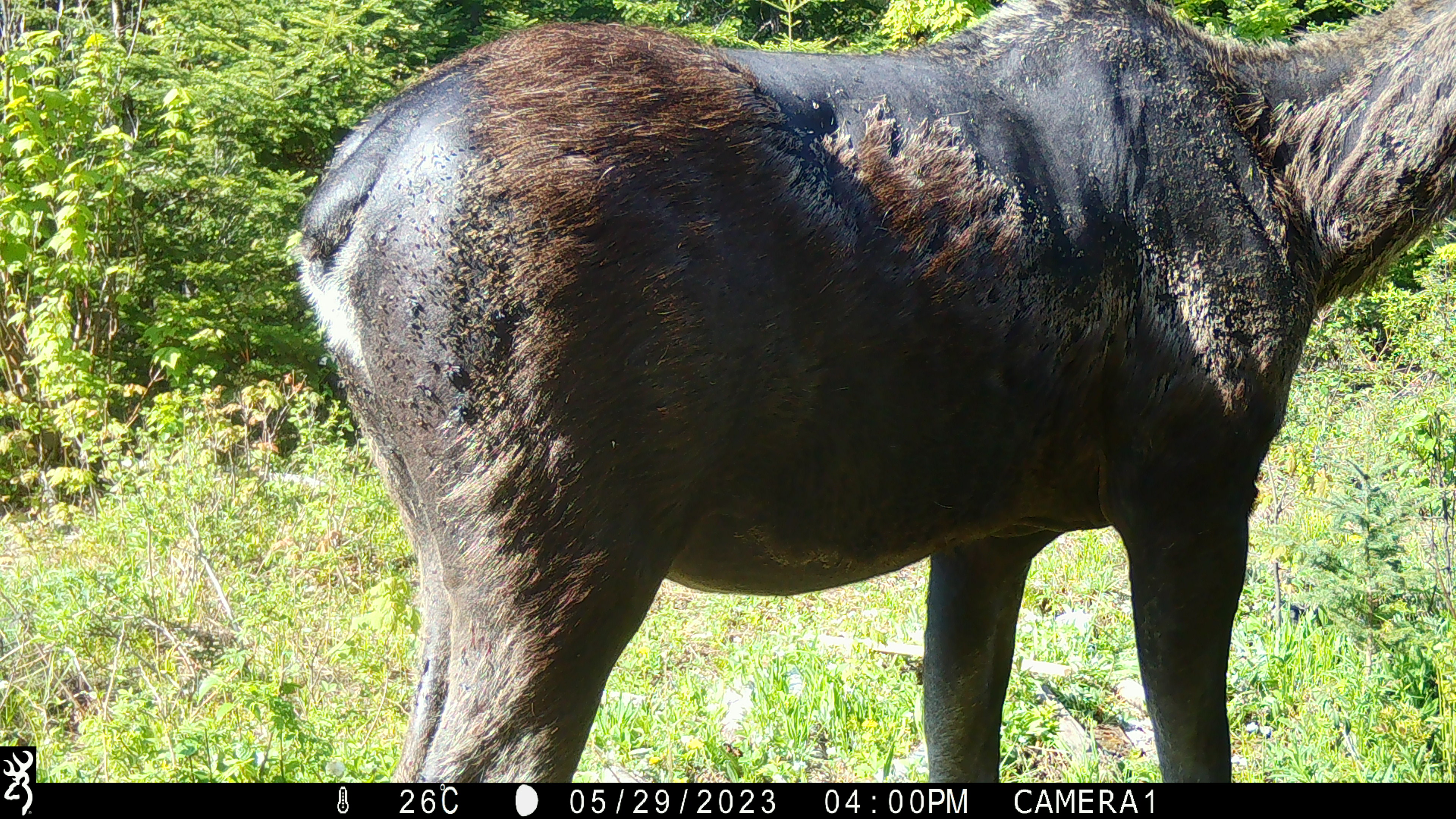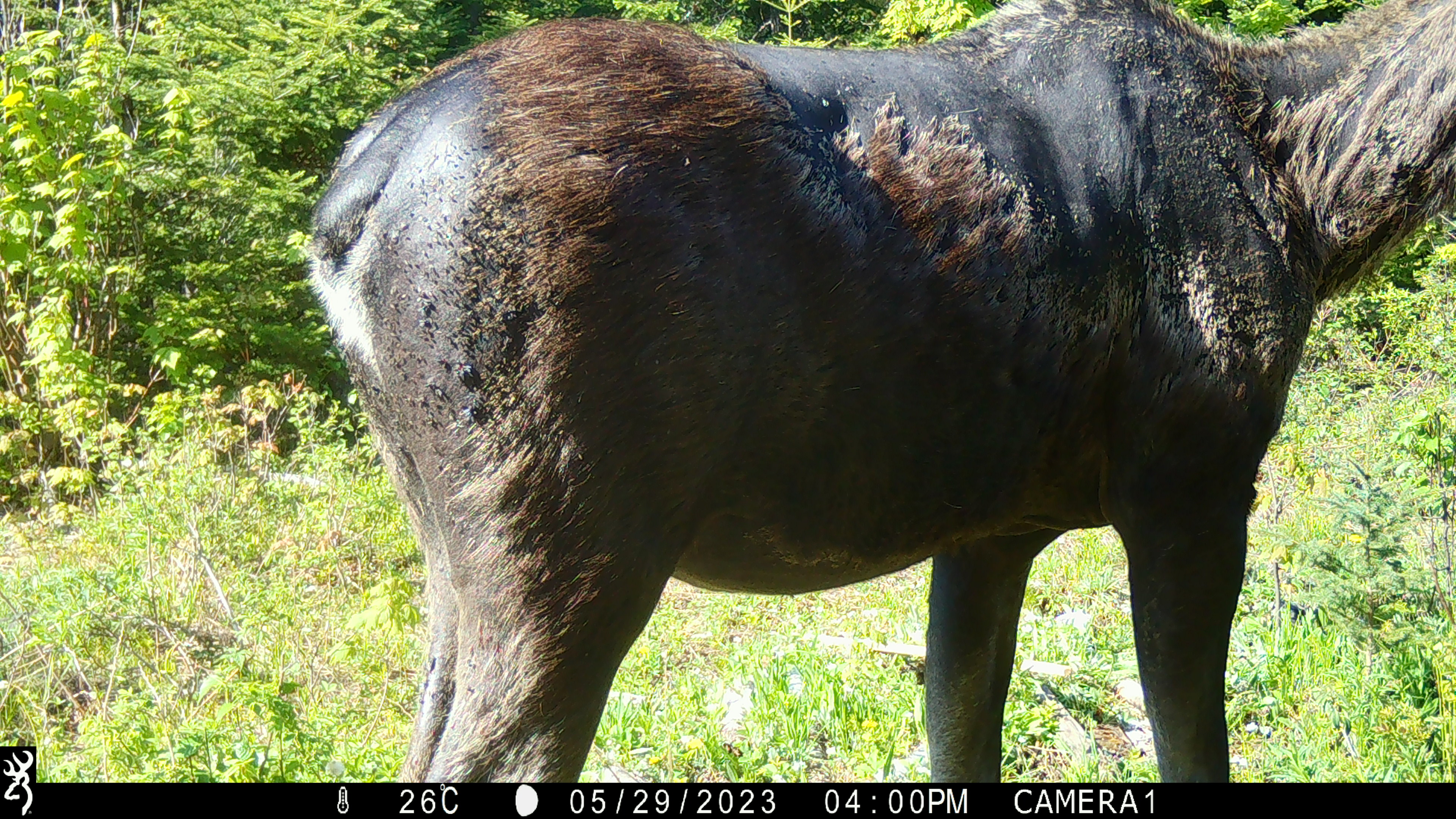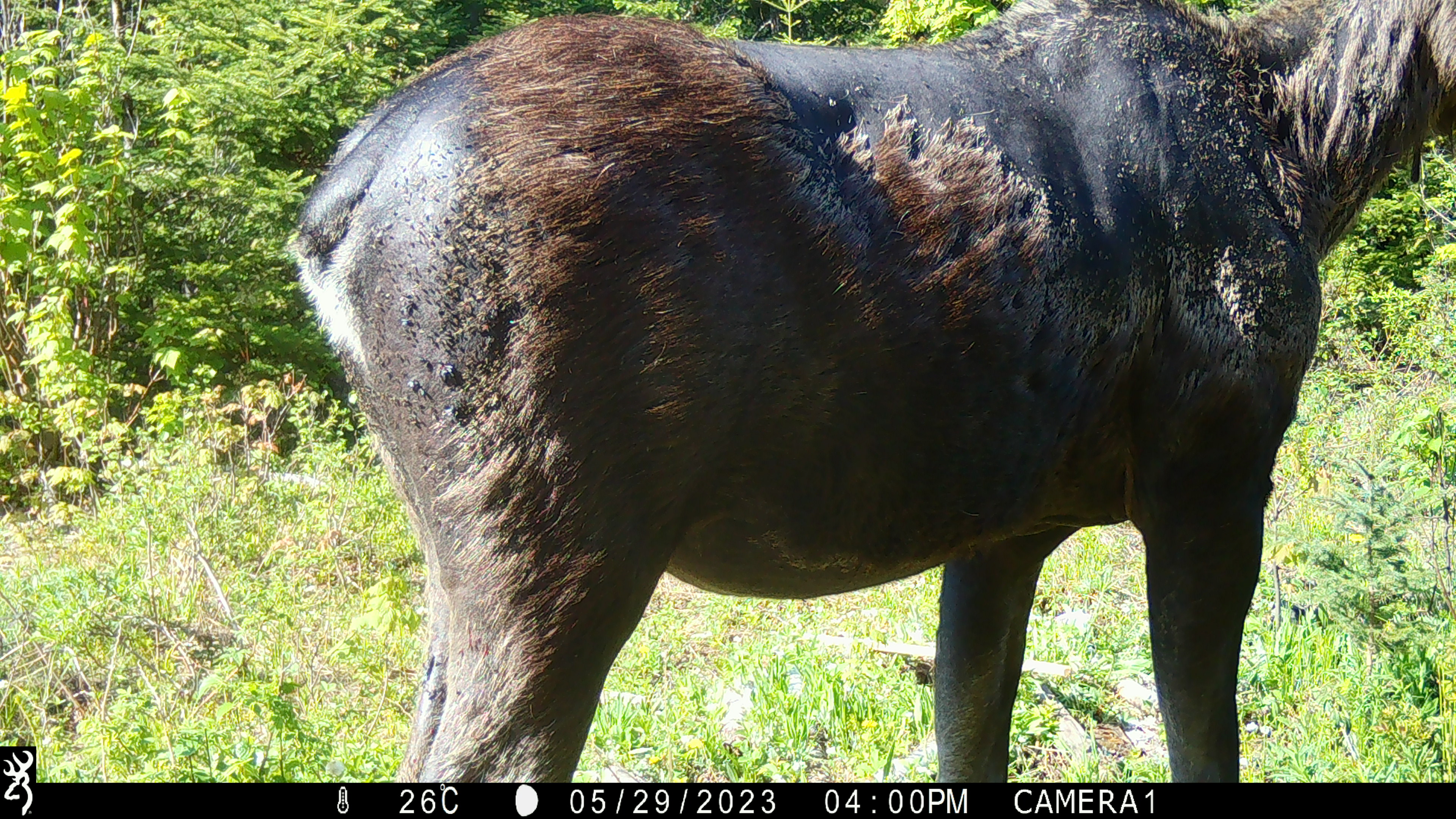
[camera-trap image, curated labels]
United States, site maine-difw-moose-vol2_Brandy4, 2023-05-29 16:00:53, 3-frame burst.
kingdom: Animalia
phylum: Chordata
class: Mammalia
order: Artiodactyla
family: Cervidae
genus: Alces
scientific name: Alces alces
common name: moose